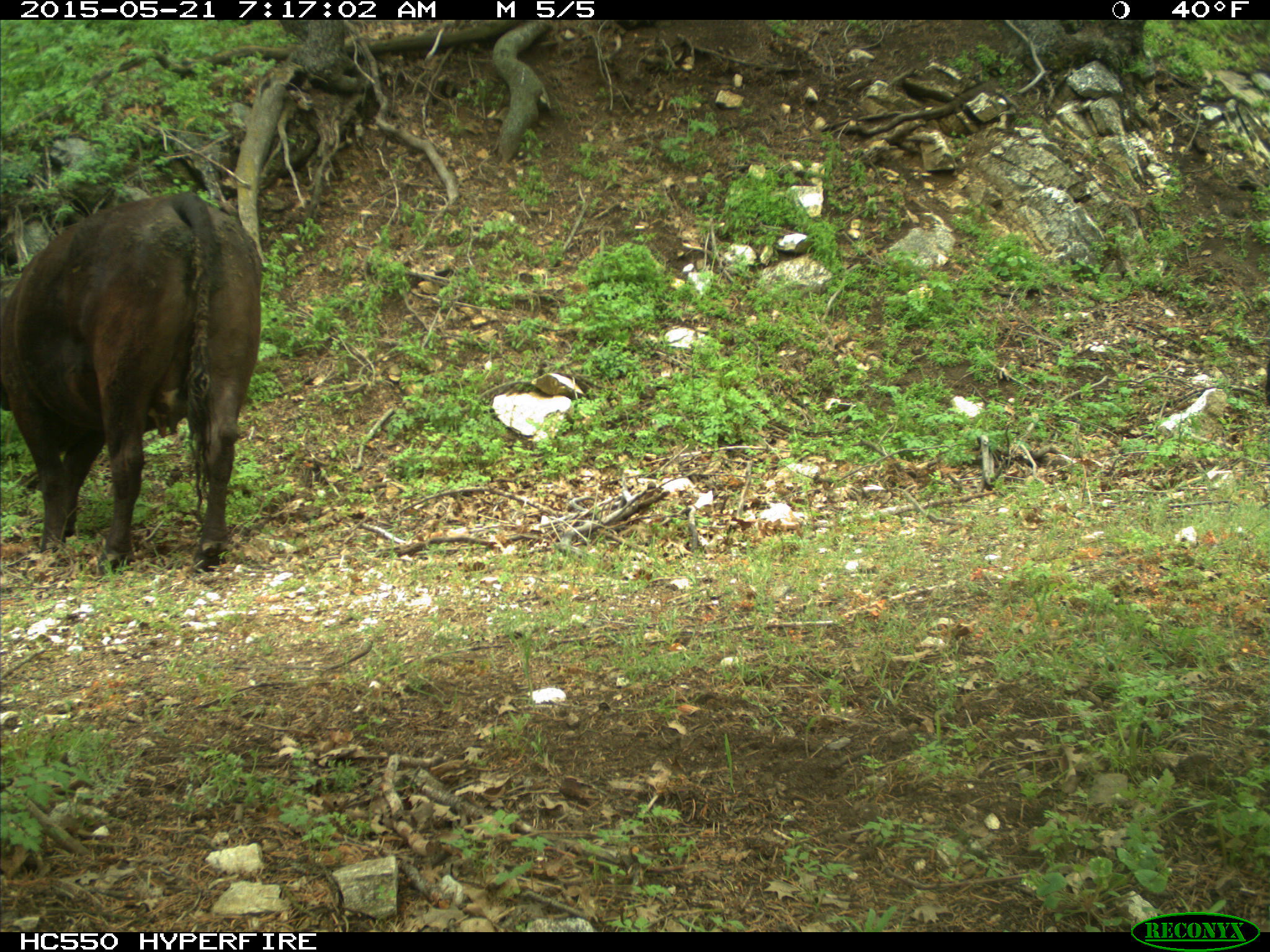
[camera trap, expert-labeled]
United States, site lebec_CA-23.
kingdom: Animalia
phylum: Chordata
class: Mammalia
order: Artiodactyla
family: Bovidae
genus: Bos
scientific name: Bos taurus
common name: domestic cow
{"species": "Bos taurus (domestic cow)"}